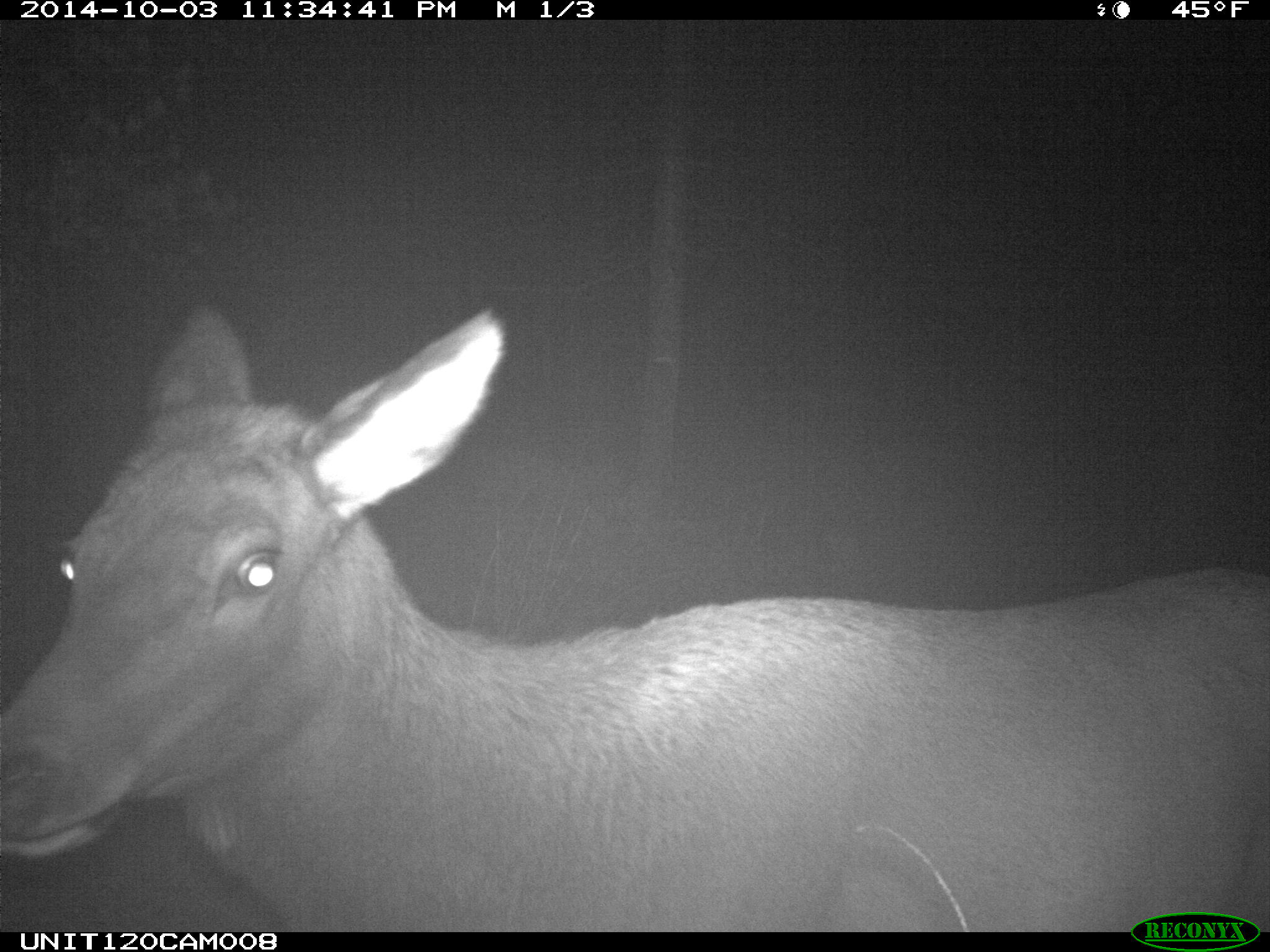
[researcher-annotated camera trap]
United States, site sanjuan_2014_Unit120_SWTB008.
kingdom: Animalia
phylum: Chordata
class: Mammalia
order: Artiodactyla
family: Cervidae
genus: Cervus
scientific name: Cervus elaphus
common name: red deer